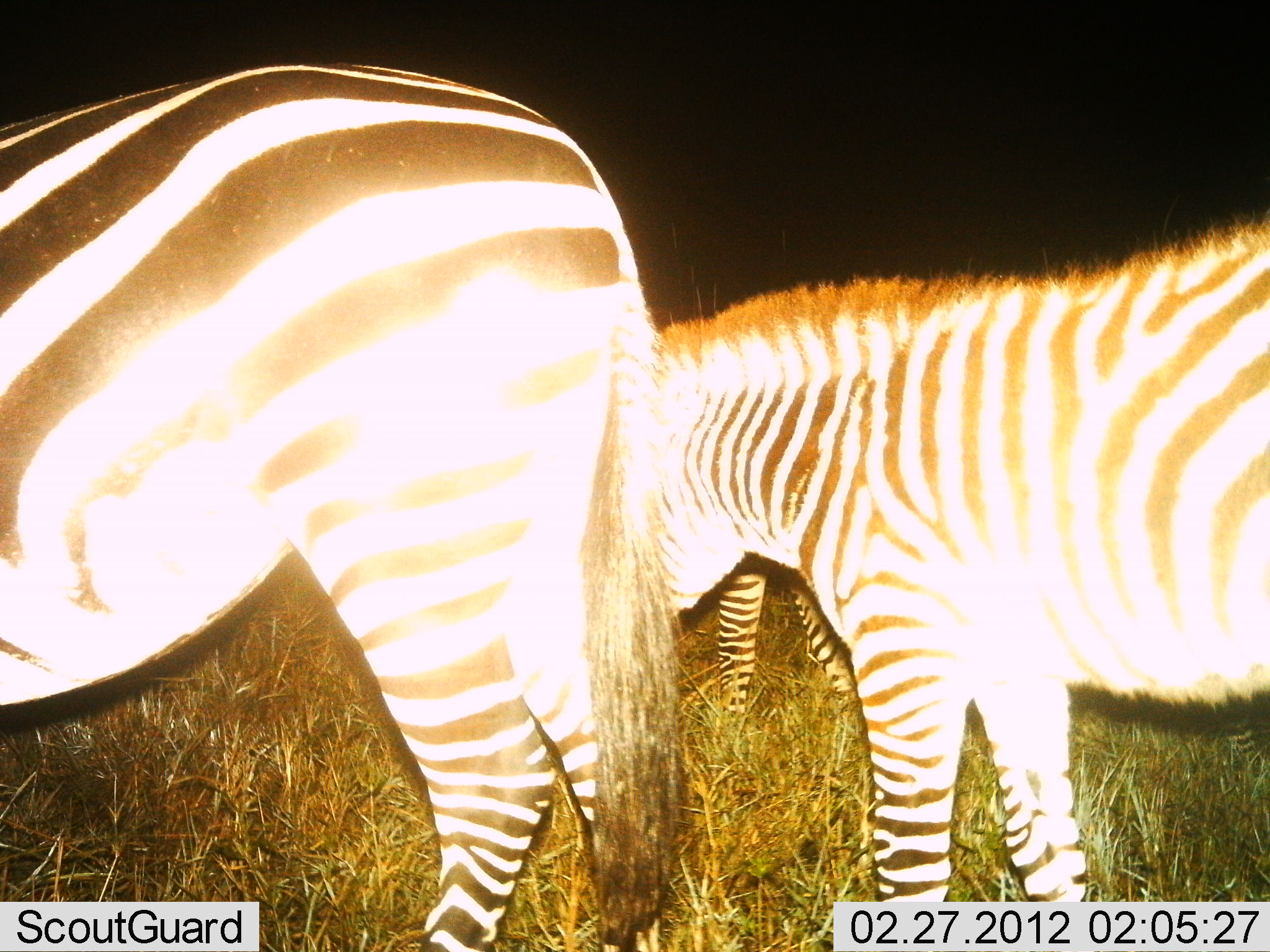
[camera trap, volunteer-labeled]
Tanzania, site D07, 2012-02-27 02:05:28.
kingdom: Animalia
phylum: Chordata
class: Mammalia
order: Perissodactyla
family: Equidae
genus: Equus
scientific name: Equus quagga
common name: plains zebra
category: zebra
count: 3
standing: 79%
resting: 0%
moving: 21%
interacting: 0%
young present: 8%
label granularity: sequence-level